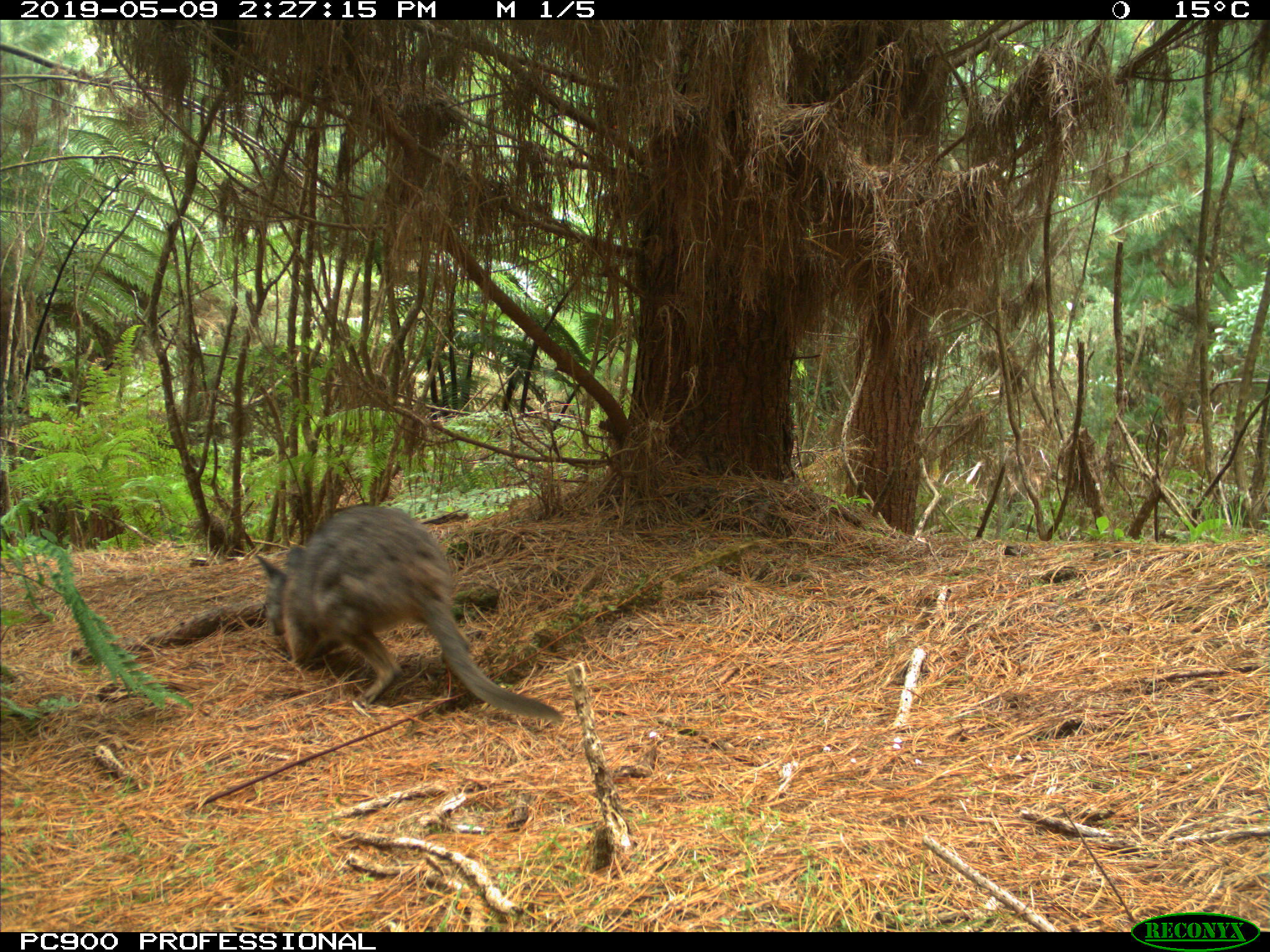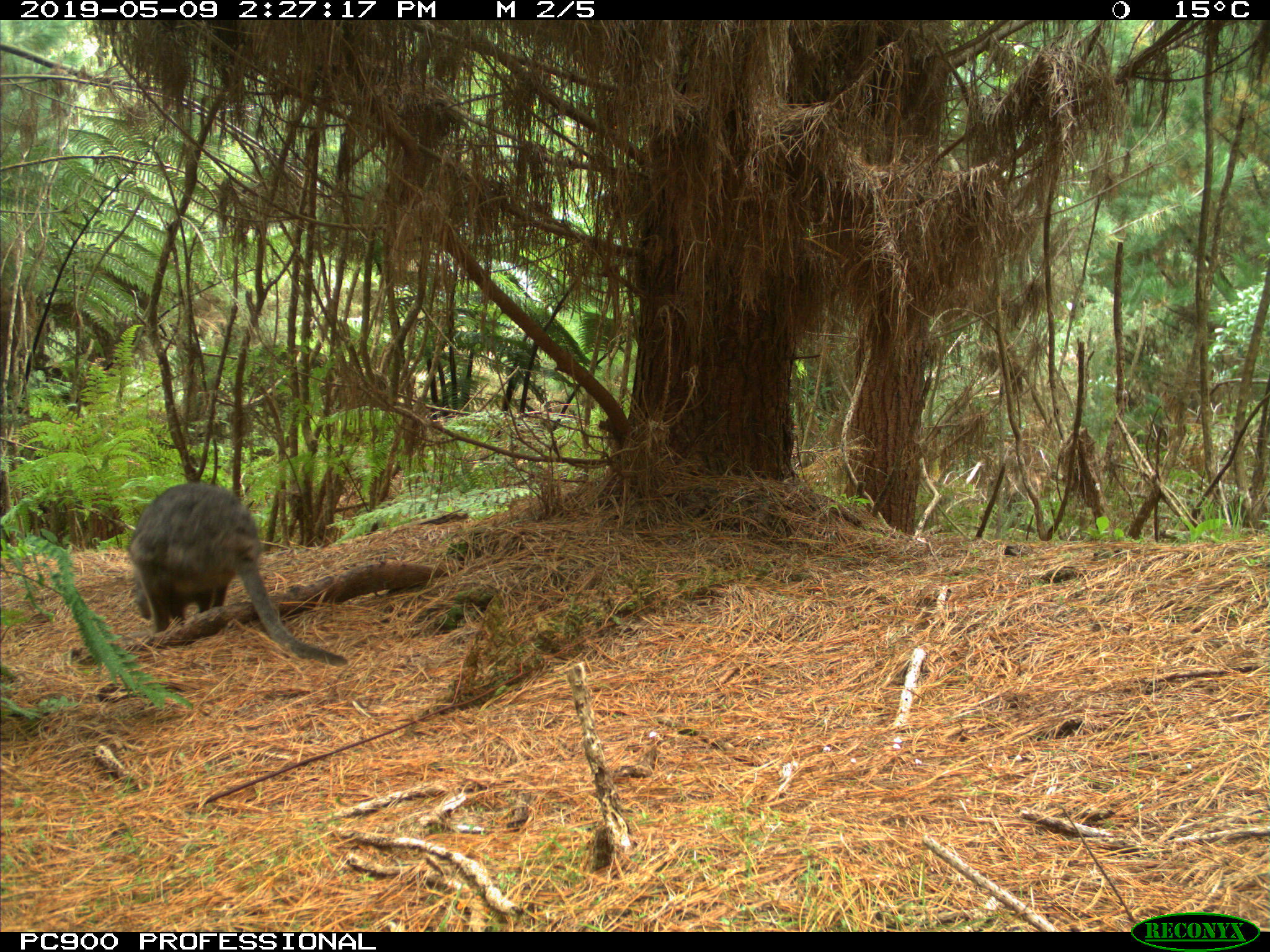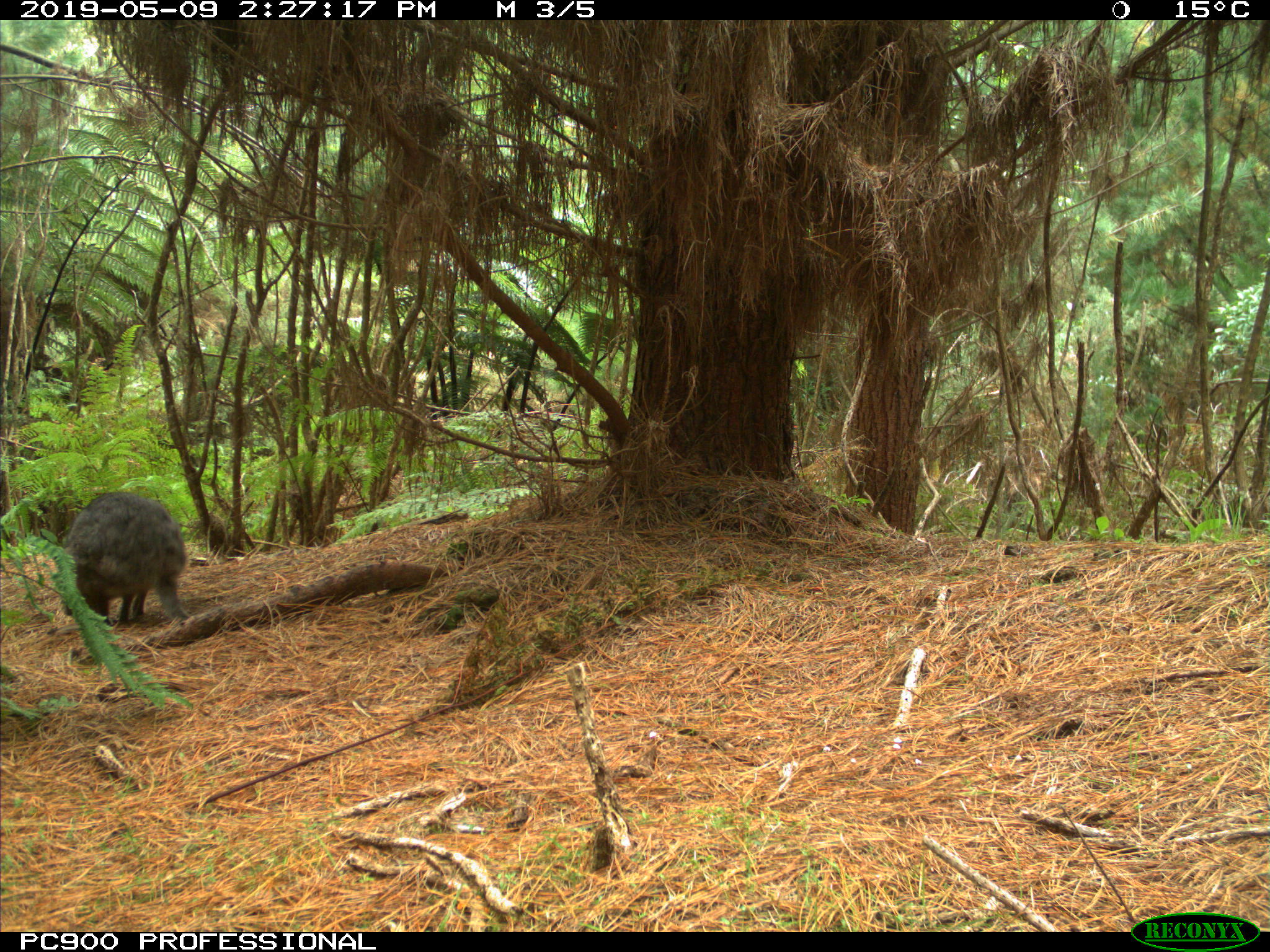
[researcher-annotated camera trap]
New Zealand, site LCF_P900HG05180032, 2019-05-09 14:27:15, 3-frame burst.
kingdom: Animalia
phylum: Chordata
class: Mammalia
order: Diprotodontia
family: Macropodidae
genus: Notamacropus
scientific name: Notamacropus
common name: wallaby